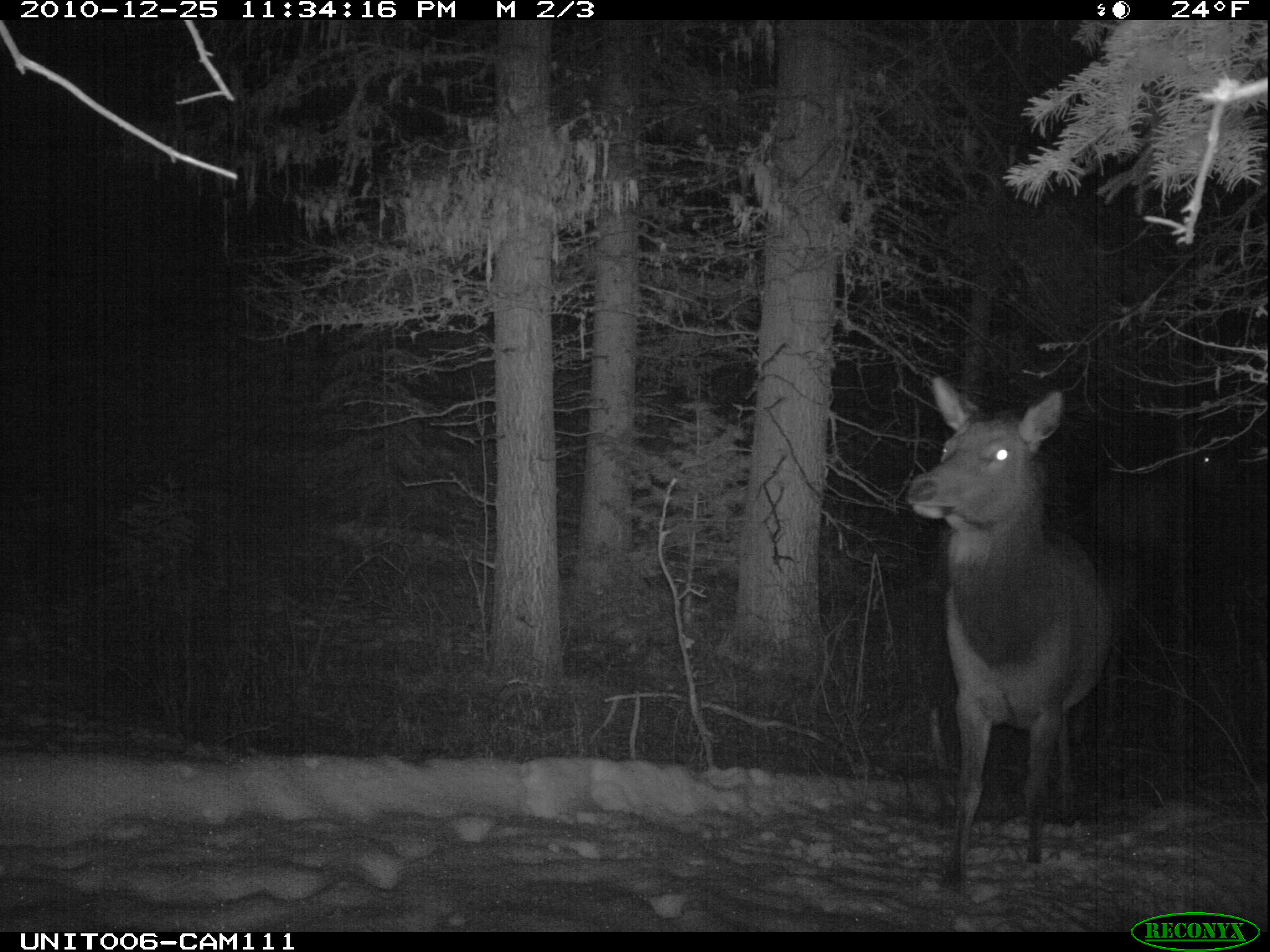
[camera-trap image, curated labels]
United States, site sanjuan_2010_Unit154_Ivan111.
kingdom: Animalia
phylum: Chordata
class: Mammalia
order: Artiodactyla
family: Cervidae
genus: Cervus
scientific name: Cervus elaphus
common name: red deer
Cervus elaphus (red deer).